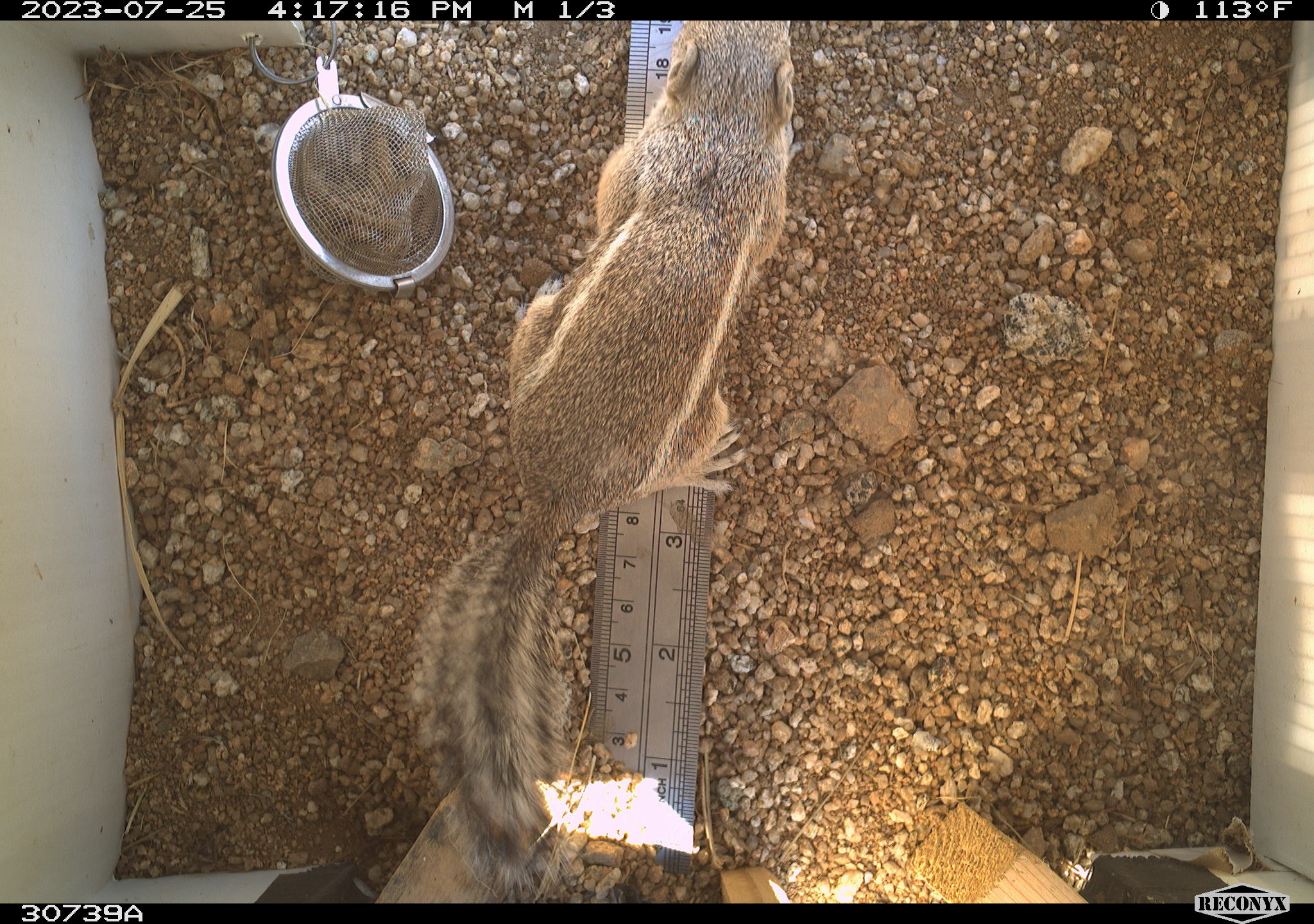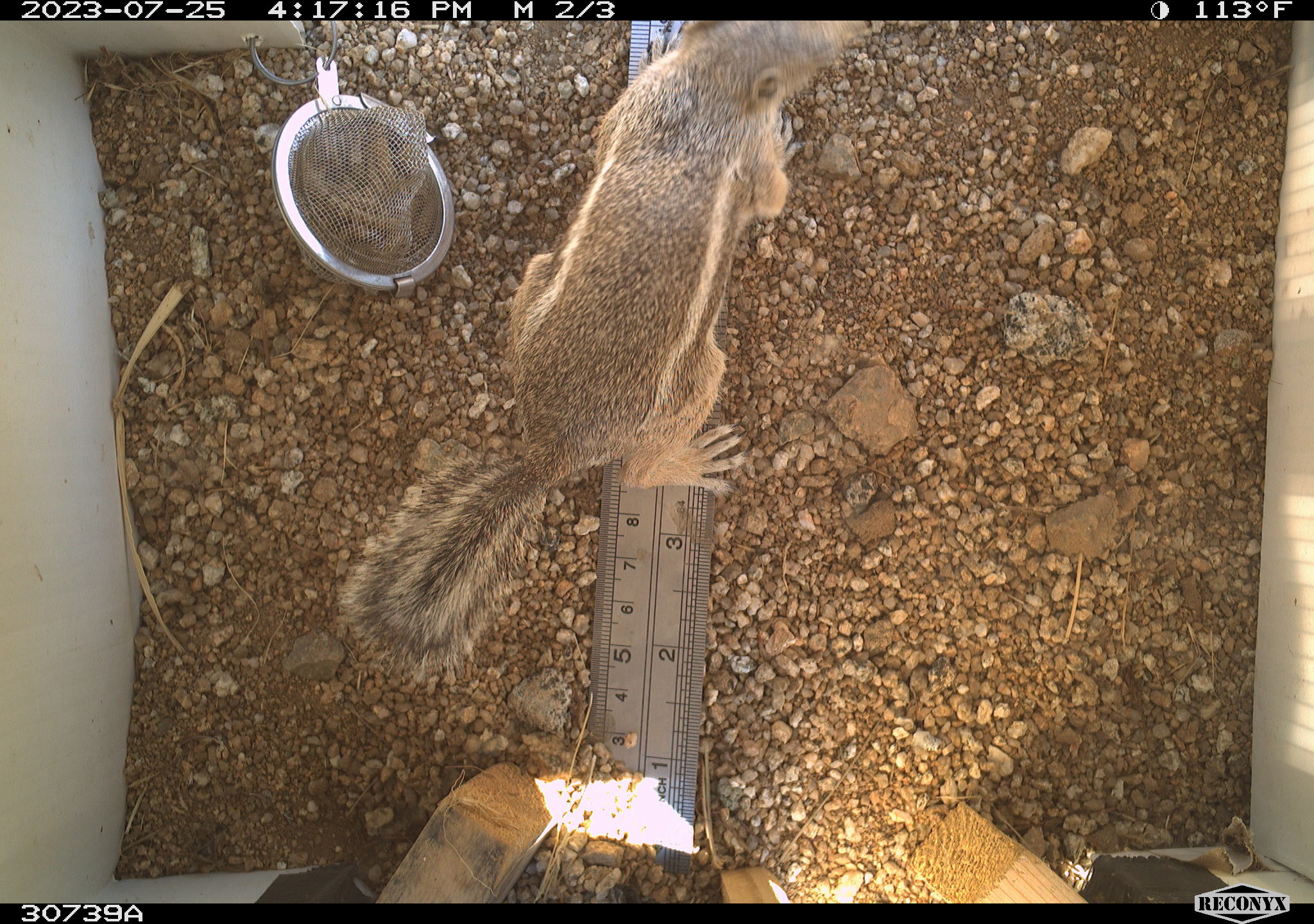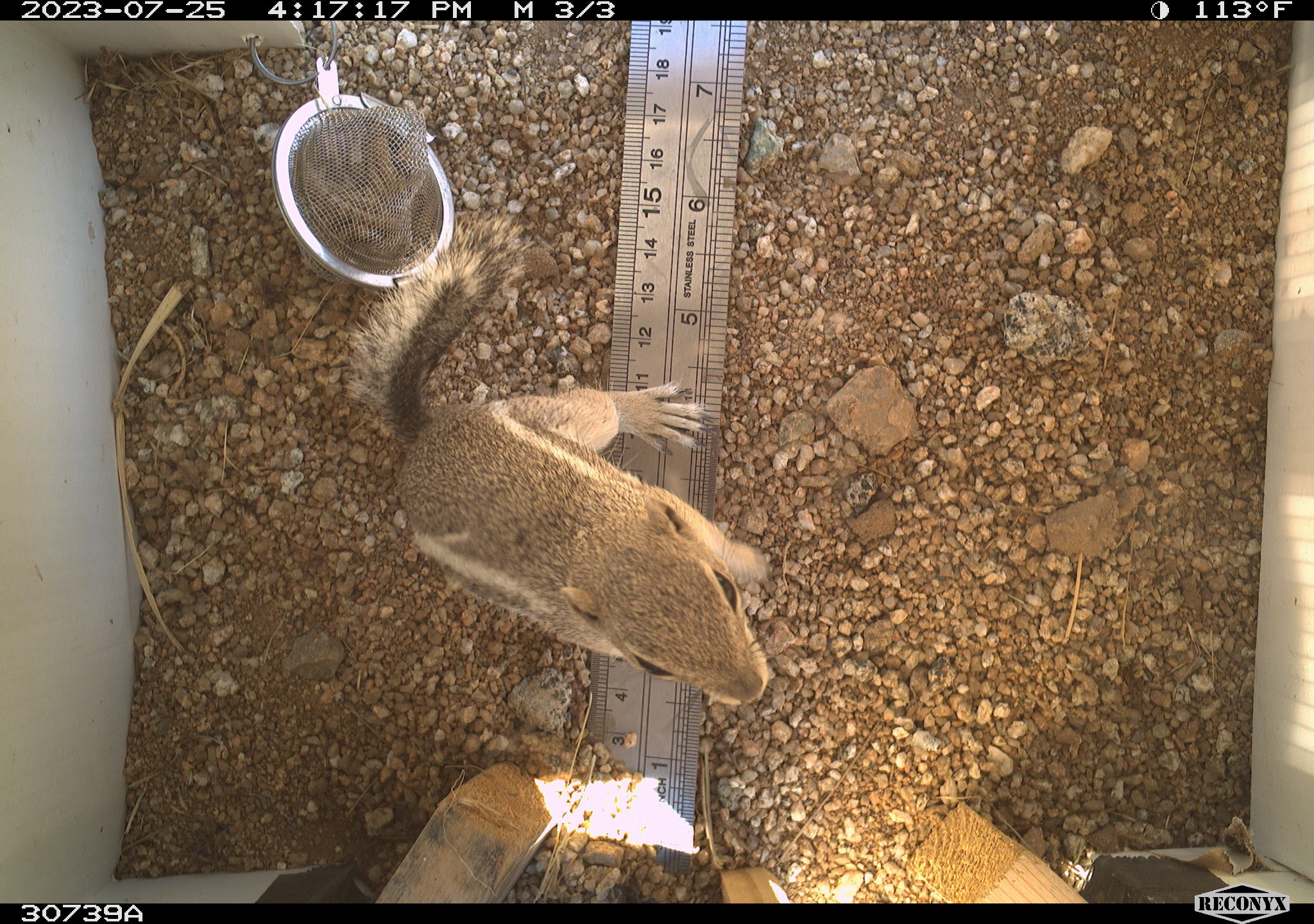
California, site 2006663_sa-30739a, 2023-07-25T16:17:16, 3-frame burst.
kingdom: Animalia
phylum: Chordata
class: Mammalia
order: Rodentia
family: Sciuridae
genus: Ammospermophilus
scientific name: Ammospermophilus leucurus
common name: white-tailed antelope squirrel